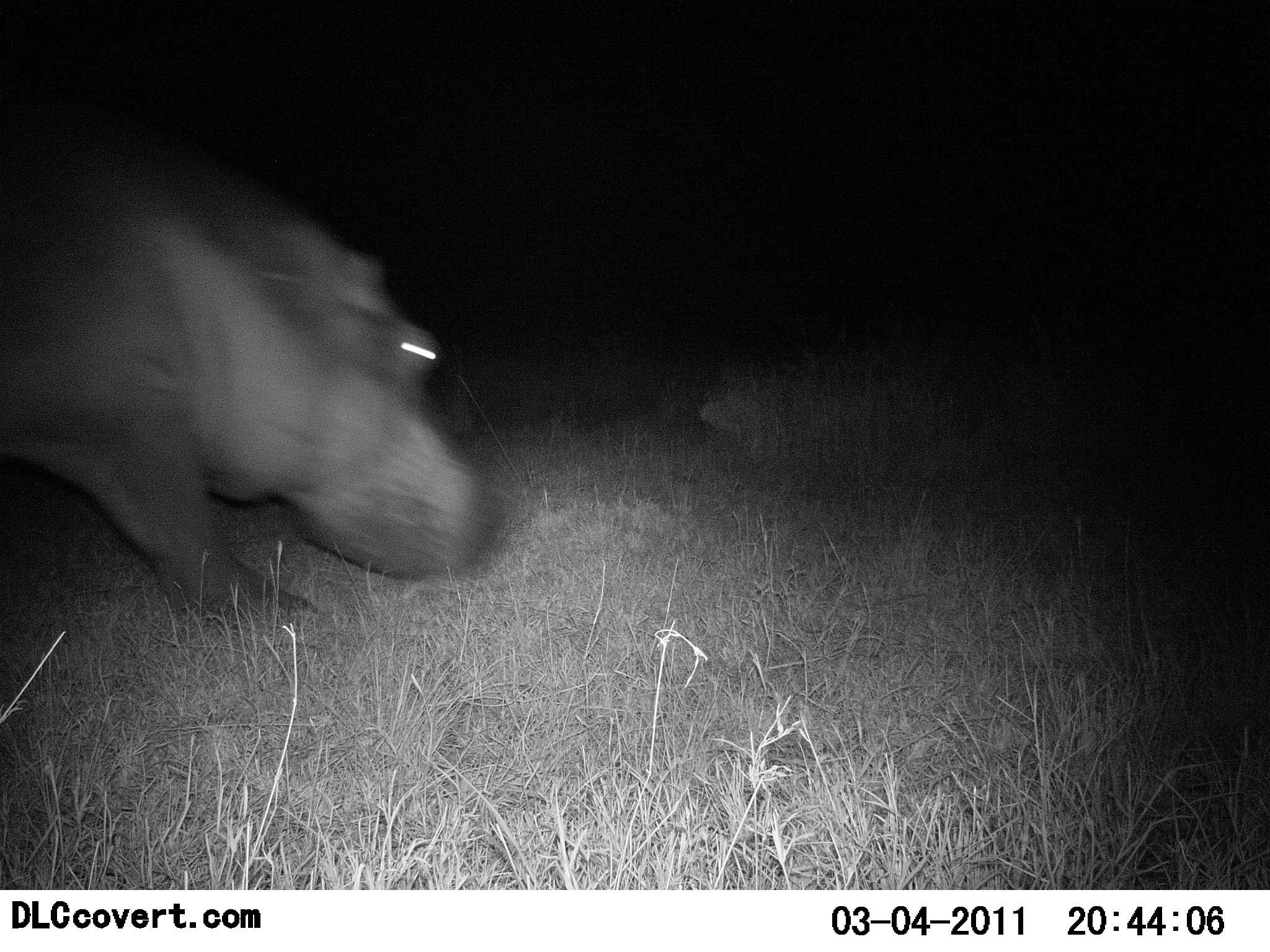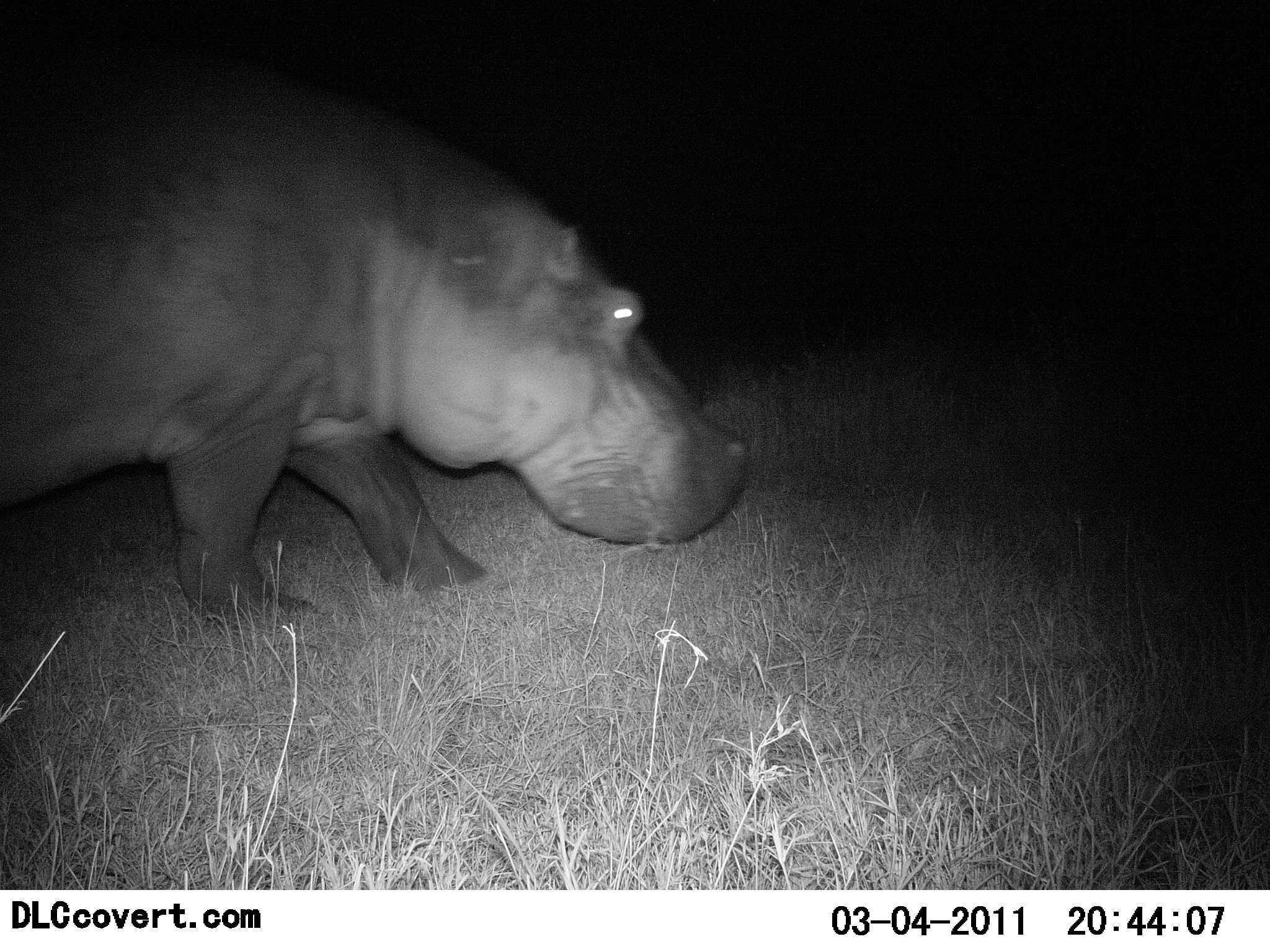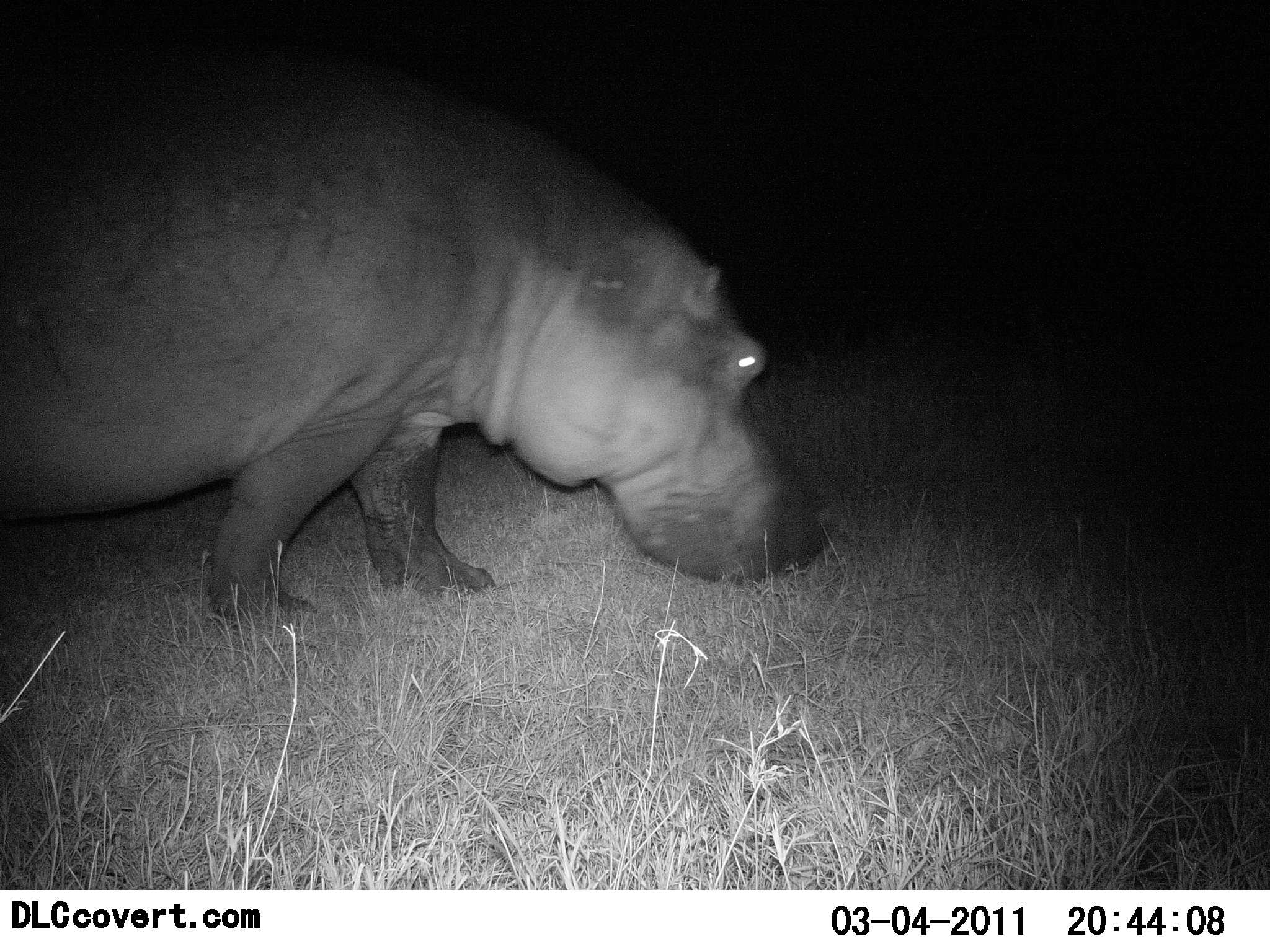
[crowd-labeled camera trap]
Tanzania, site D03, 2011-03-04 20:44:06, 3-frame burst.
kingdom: Animalia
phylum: Chordata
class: Mammalia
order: Artiodactyla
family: Hippopotamidae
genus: Hippopotamus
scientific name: Hippopotamus amphibius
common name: hippopotamus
Hippopotamus (Hippopotamus amphibius), count 1. Behavior (volunteer vote fractions): standing 0%, resting 0%, moving 100%, interacting 0%. Young present (vote fraction): 0%. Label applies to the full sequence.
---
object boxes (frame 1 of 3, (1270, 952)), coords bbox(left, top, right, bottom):
animal: bbox(2, 99, 500, 639)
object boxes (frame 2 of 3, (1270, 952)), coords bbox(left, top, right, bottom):
animal: bbox(0, 36, 751, 641)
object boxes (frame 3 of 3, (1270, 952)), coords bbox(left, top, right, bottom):
animal: bbox(2, 26, 826, 634)